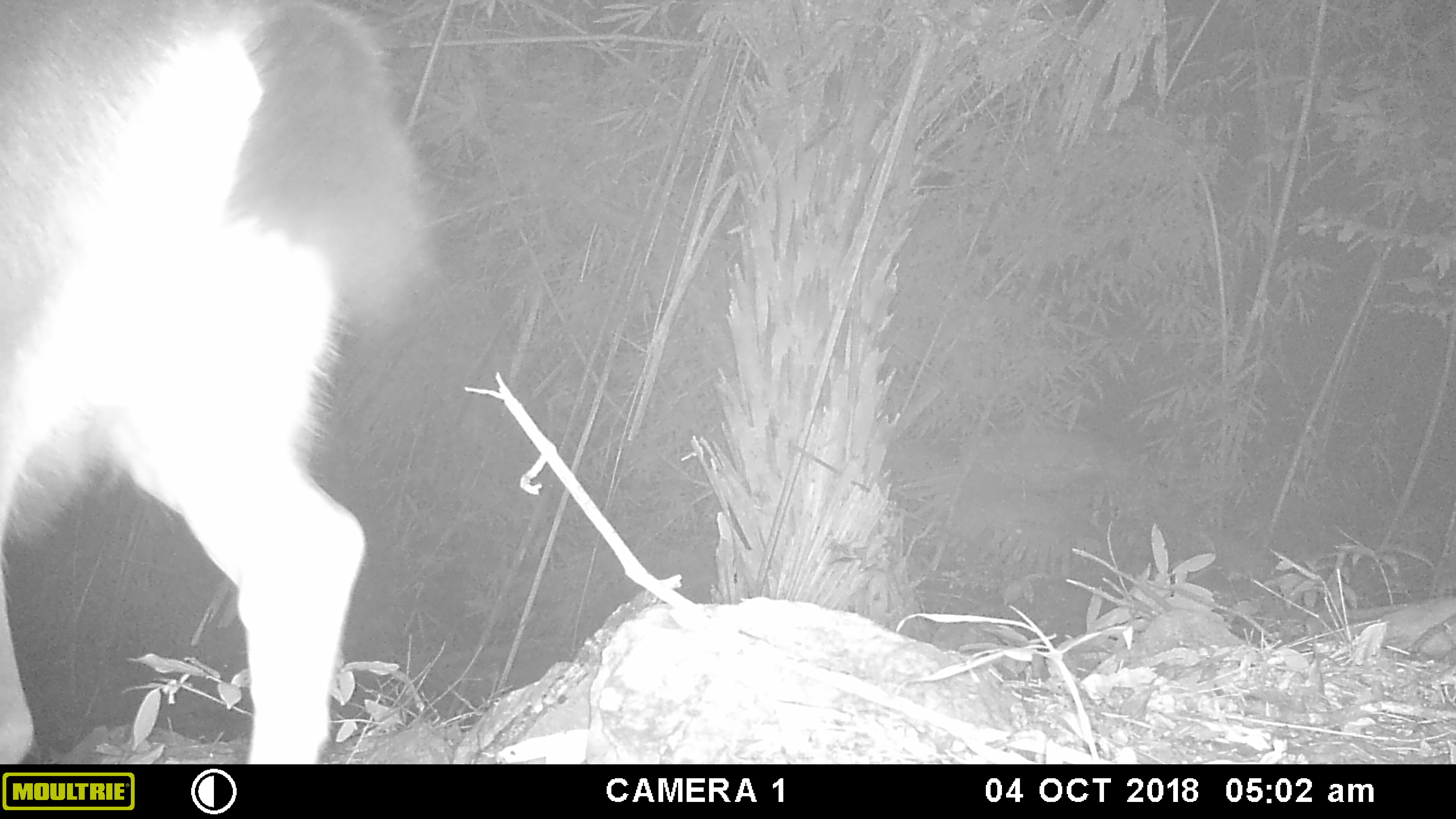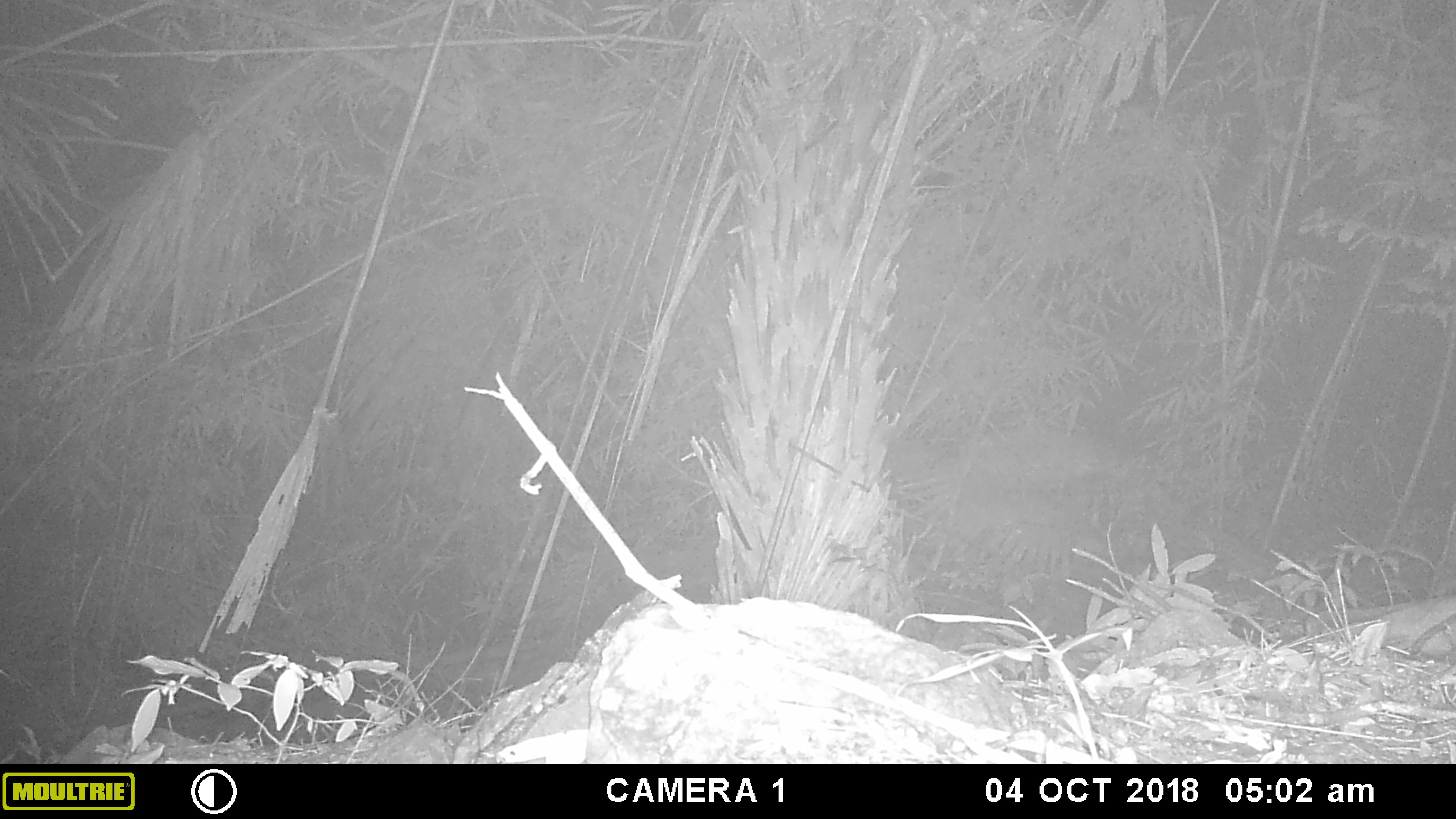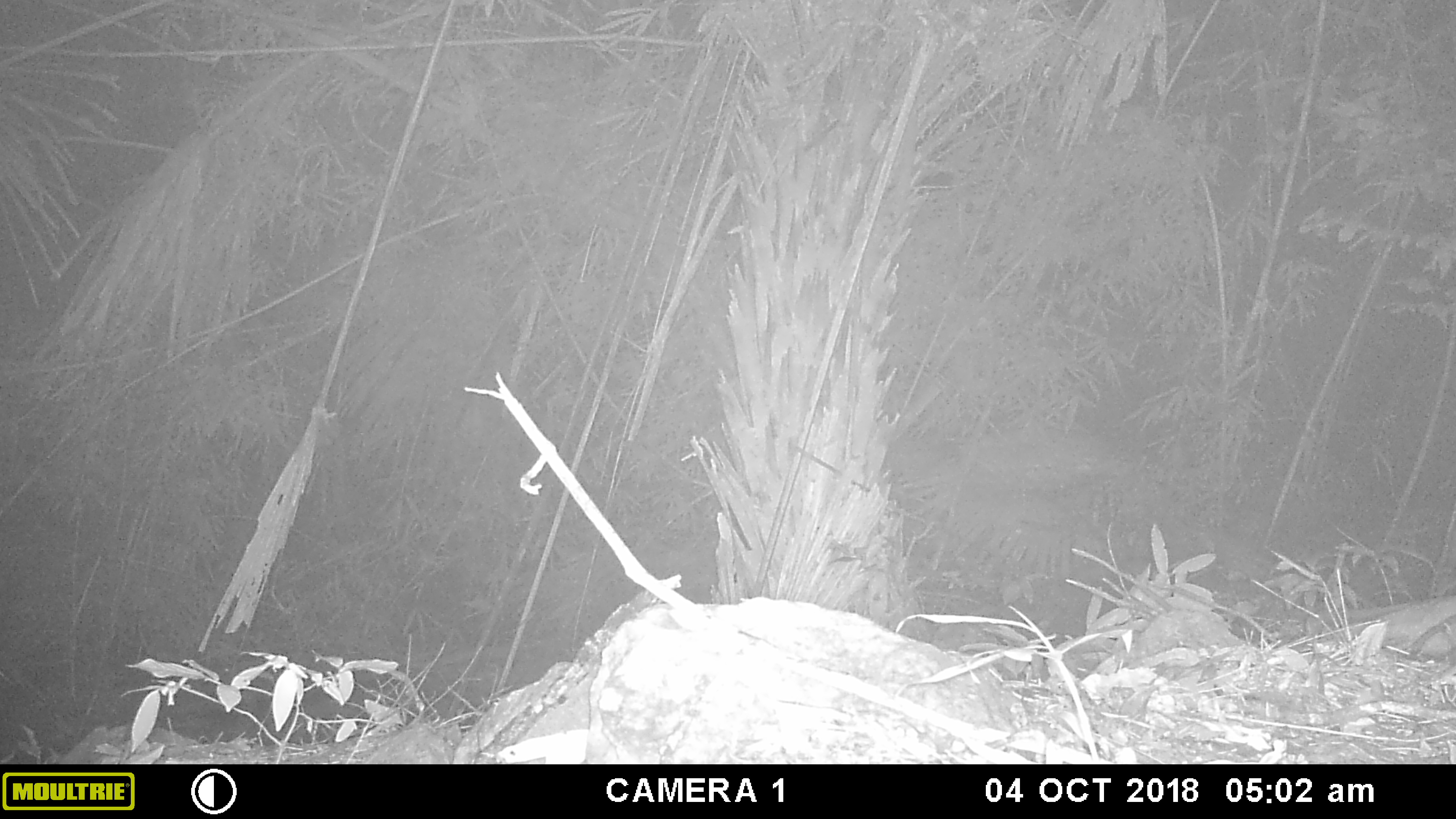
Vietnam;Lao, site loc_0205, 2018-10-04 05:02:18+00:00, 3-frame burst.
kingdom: Animalia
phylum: Chordata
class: Mammalia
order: Artiodactyla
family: Cervidae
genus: Rusa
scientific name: Rusa unicolor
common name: sambar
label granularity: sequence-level